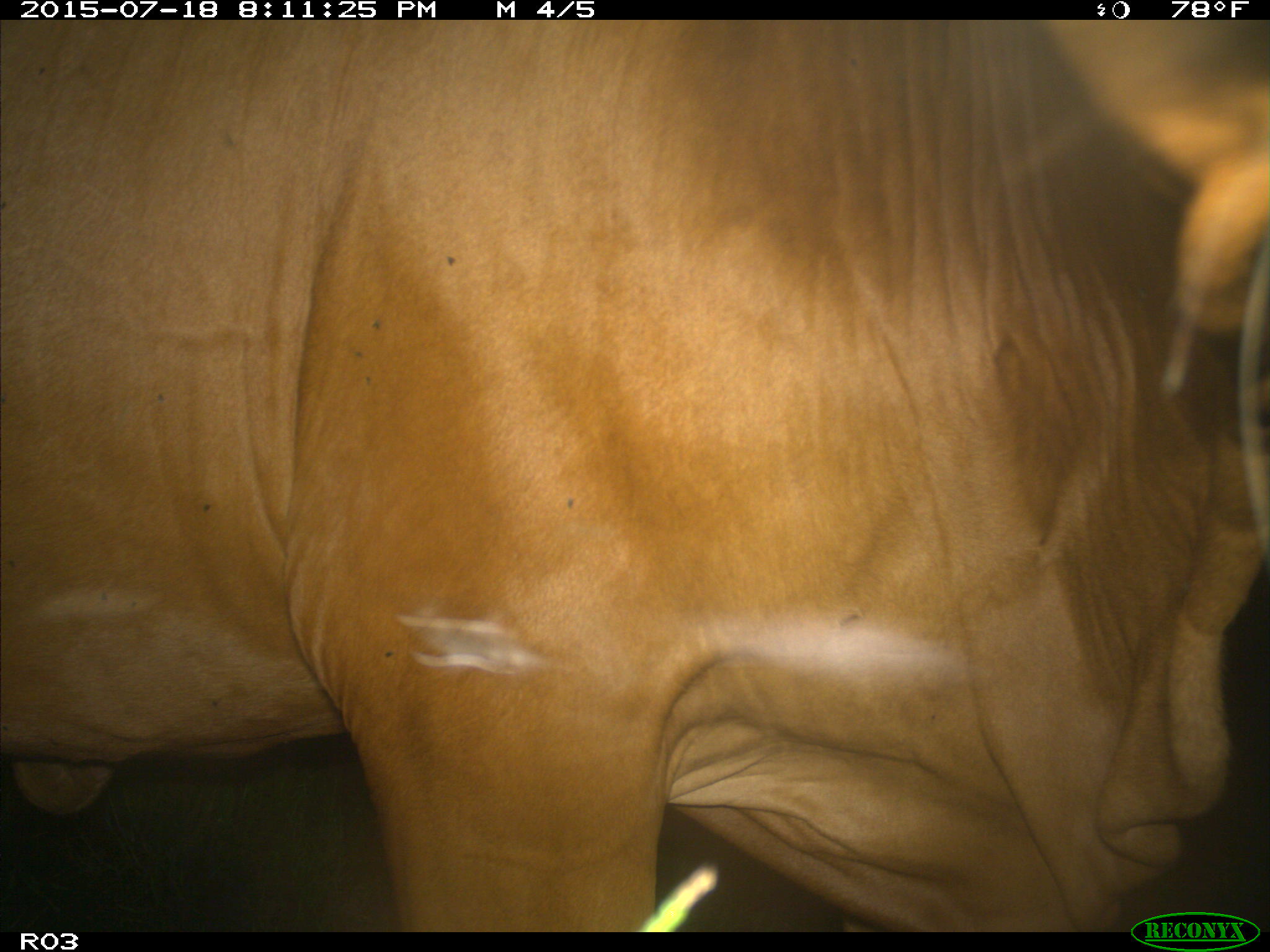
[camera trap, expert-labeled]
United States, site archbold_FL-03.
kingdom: Animalia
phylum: Chordata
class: Mammalia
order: Artiodactyla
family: Bovidae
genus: Bos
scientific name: Bos taurus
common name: domestic cow